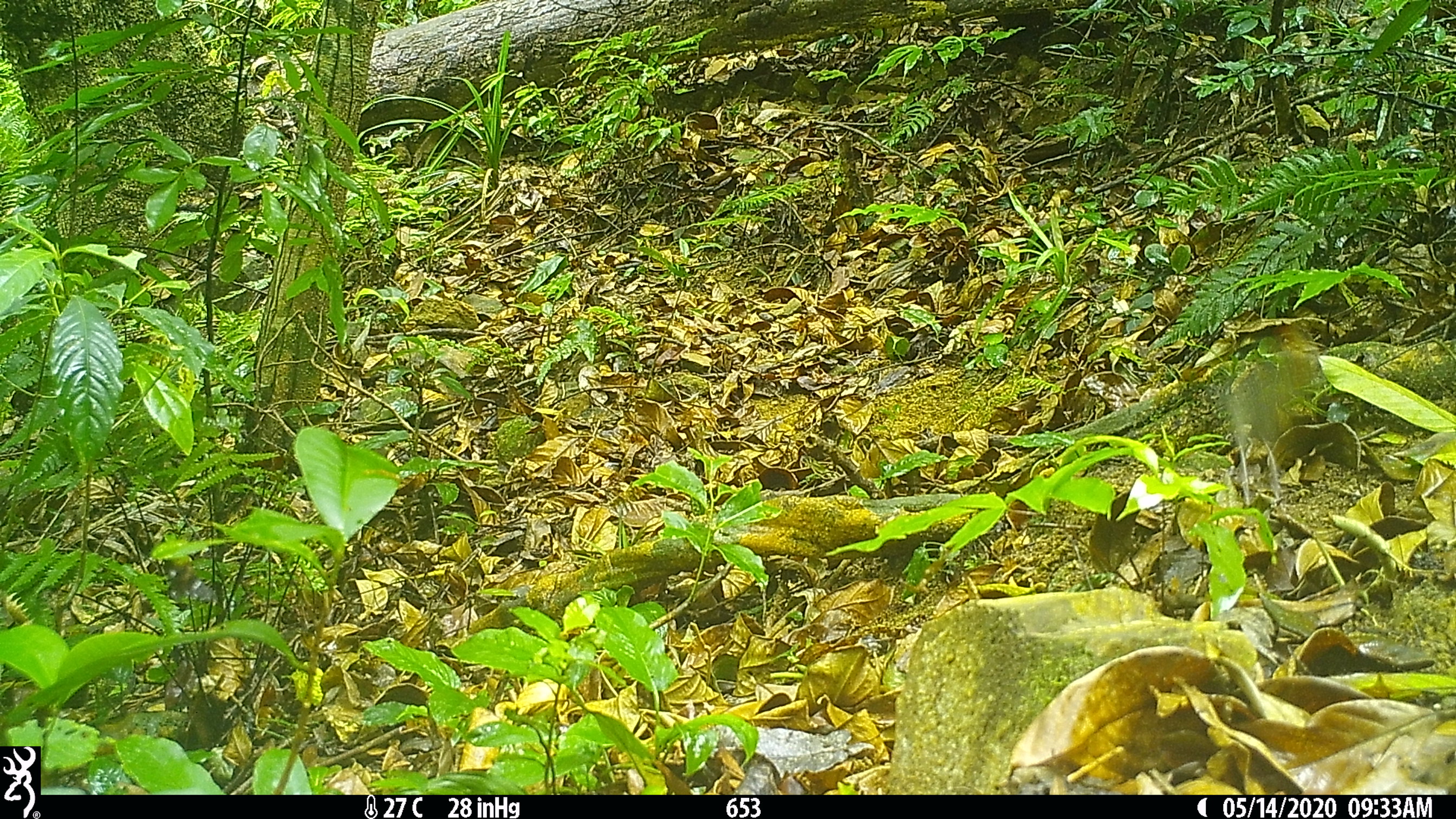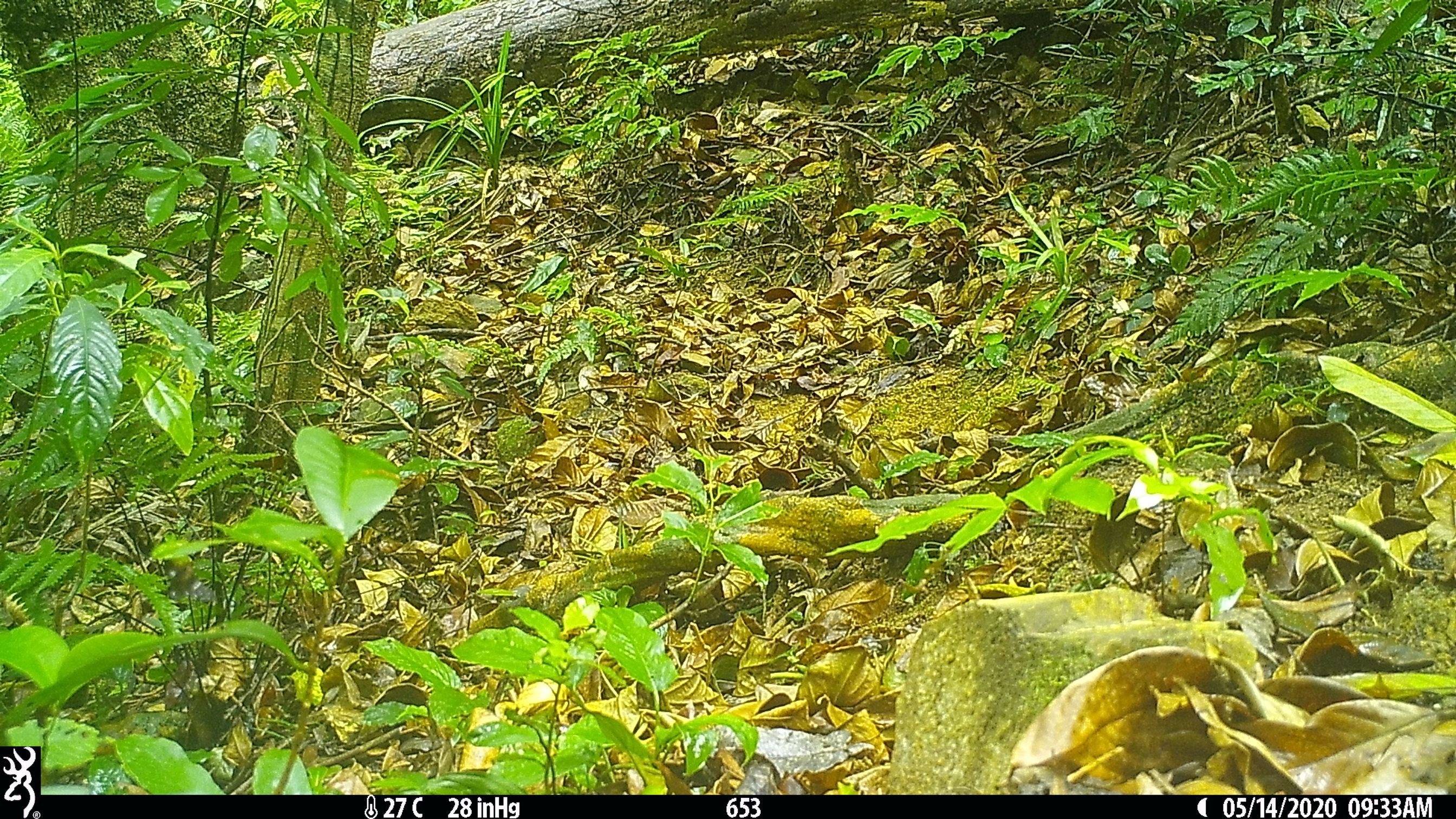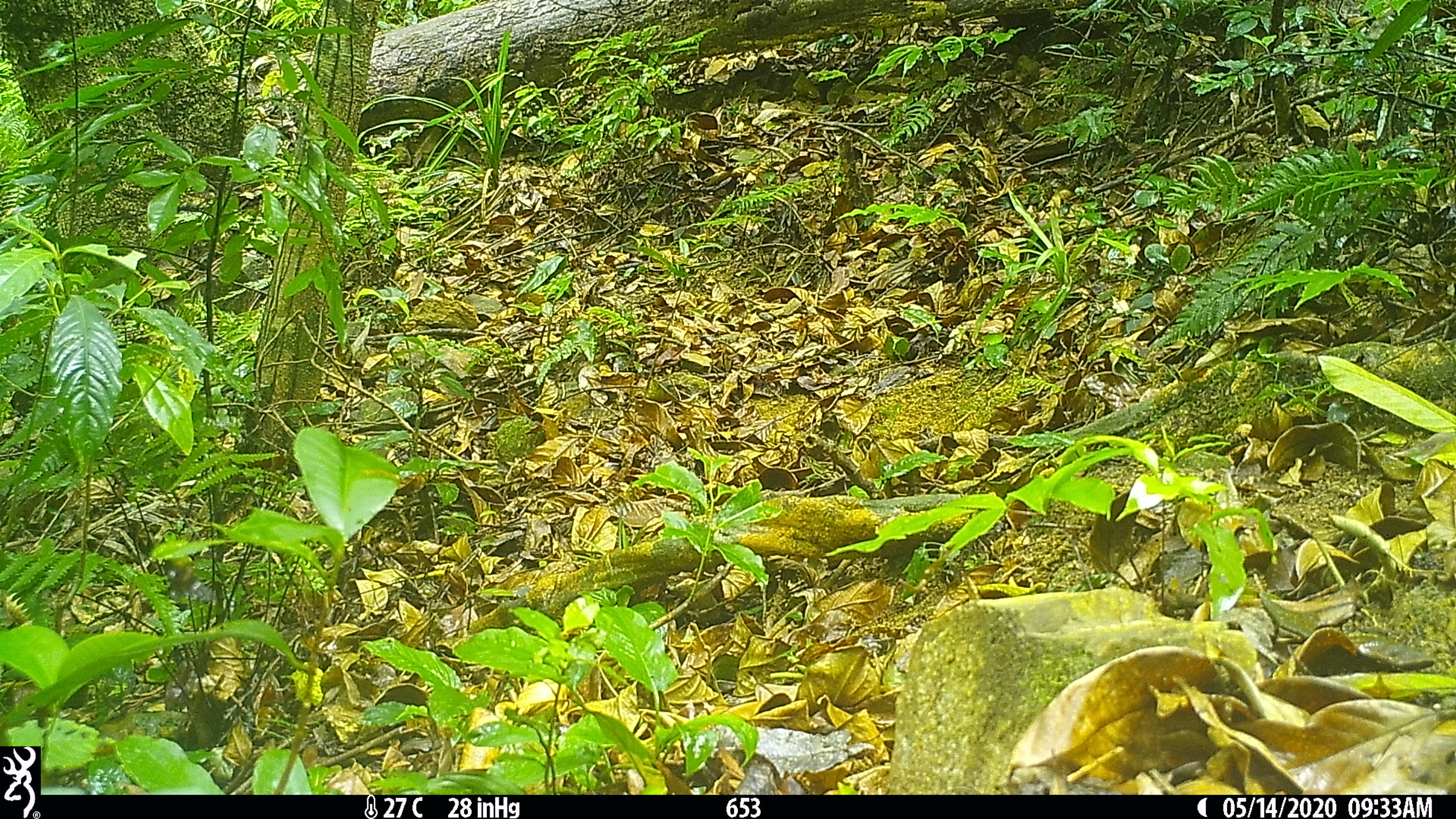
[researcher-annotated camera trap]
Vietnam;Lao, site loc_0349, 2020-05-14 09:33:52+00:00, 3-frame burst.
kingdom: Animalia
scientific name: Animalia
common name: animal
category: unidentified animal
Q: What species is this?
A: Unidentified animal (animal) (Animalia).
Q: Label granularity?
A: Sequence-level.